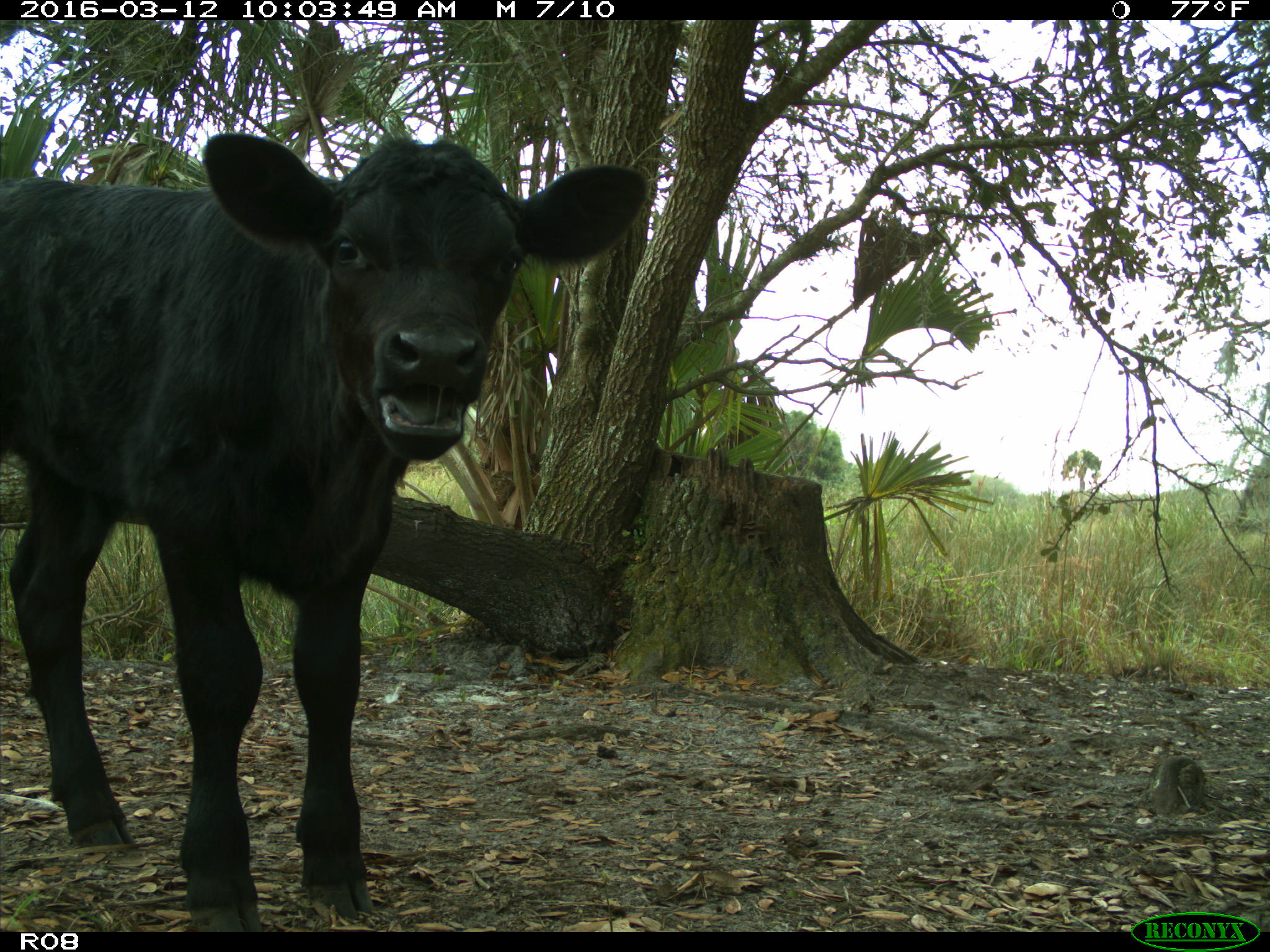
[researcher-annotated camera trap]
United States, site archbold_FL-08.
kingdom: Animalia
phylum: Chordata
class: Mammalia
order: Artiodactyla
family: Bovidae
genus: Bos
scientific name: Bos taurus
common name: domestic cow